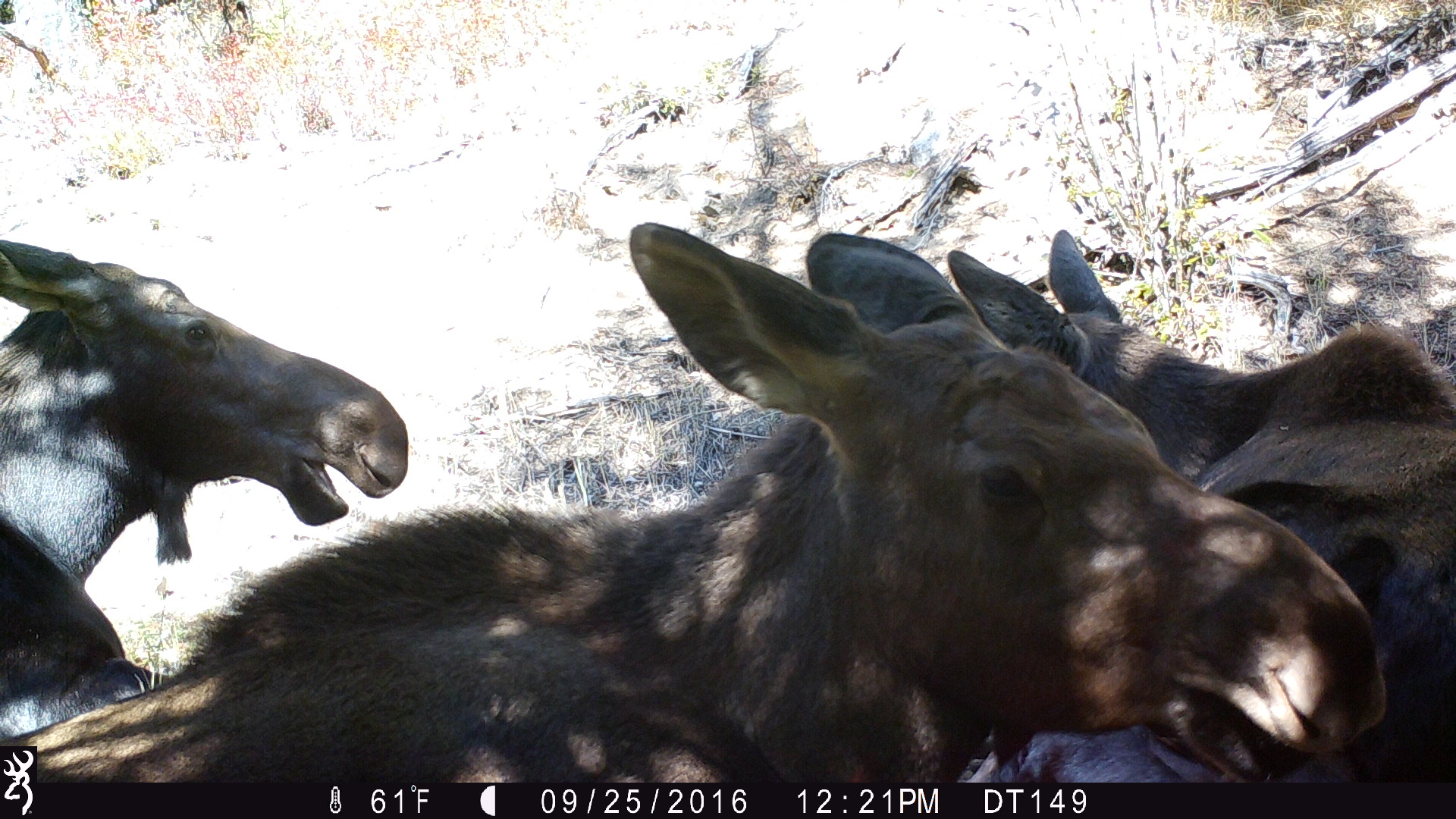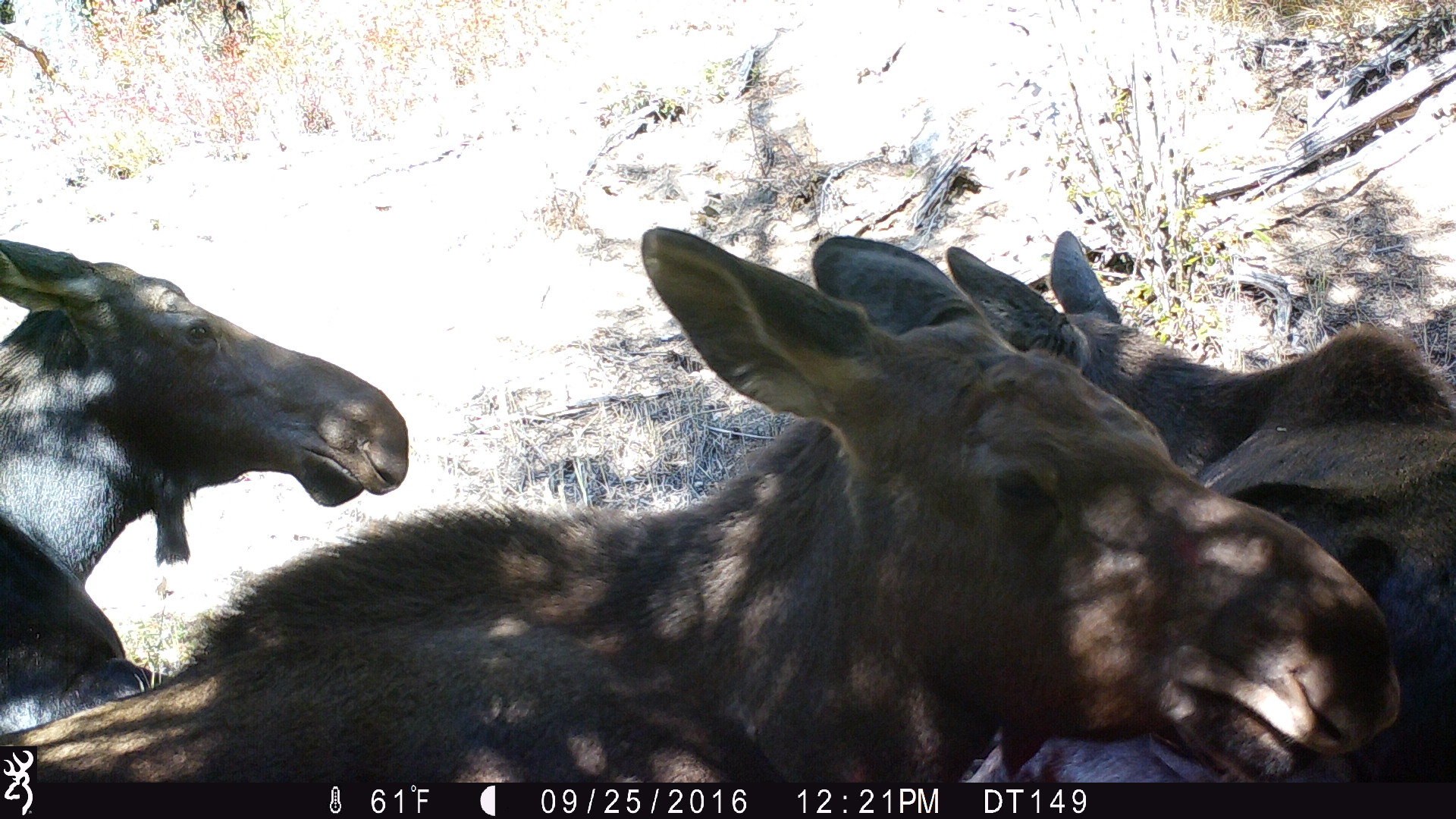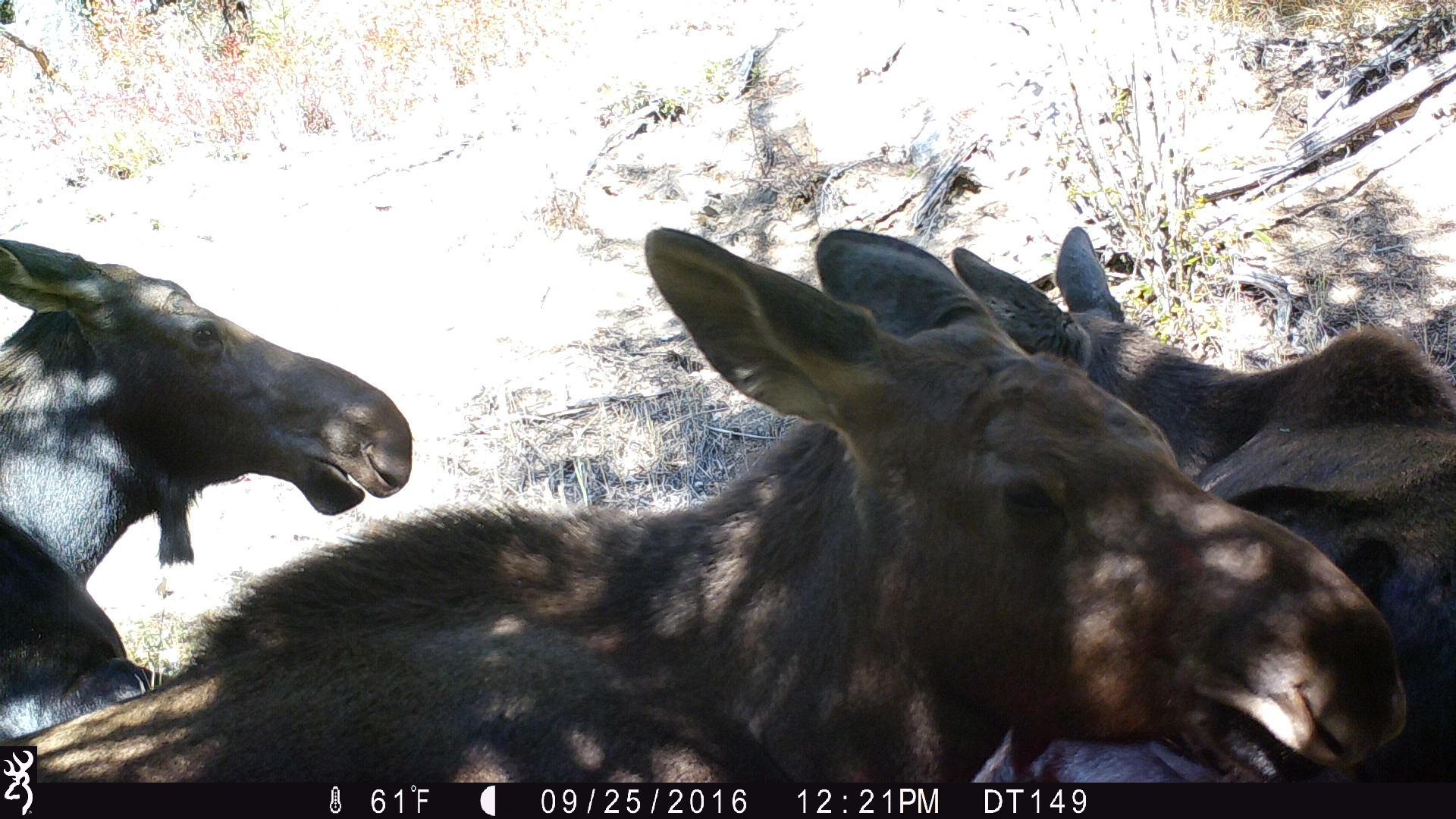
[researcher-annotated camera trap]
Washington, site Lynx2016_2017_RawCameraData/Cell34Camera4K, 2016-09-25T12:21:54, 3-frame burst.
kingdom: Animalia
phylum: Chordata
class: Mammalia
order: Artiodactyla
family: Cervidae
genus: Alces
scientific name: Alces alces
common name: moose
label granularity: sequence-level